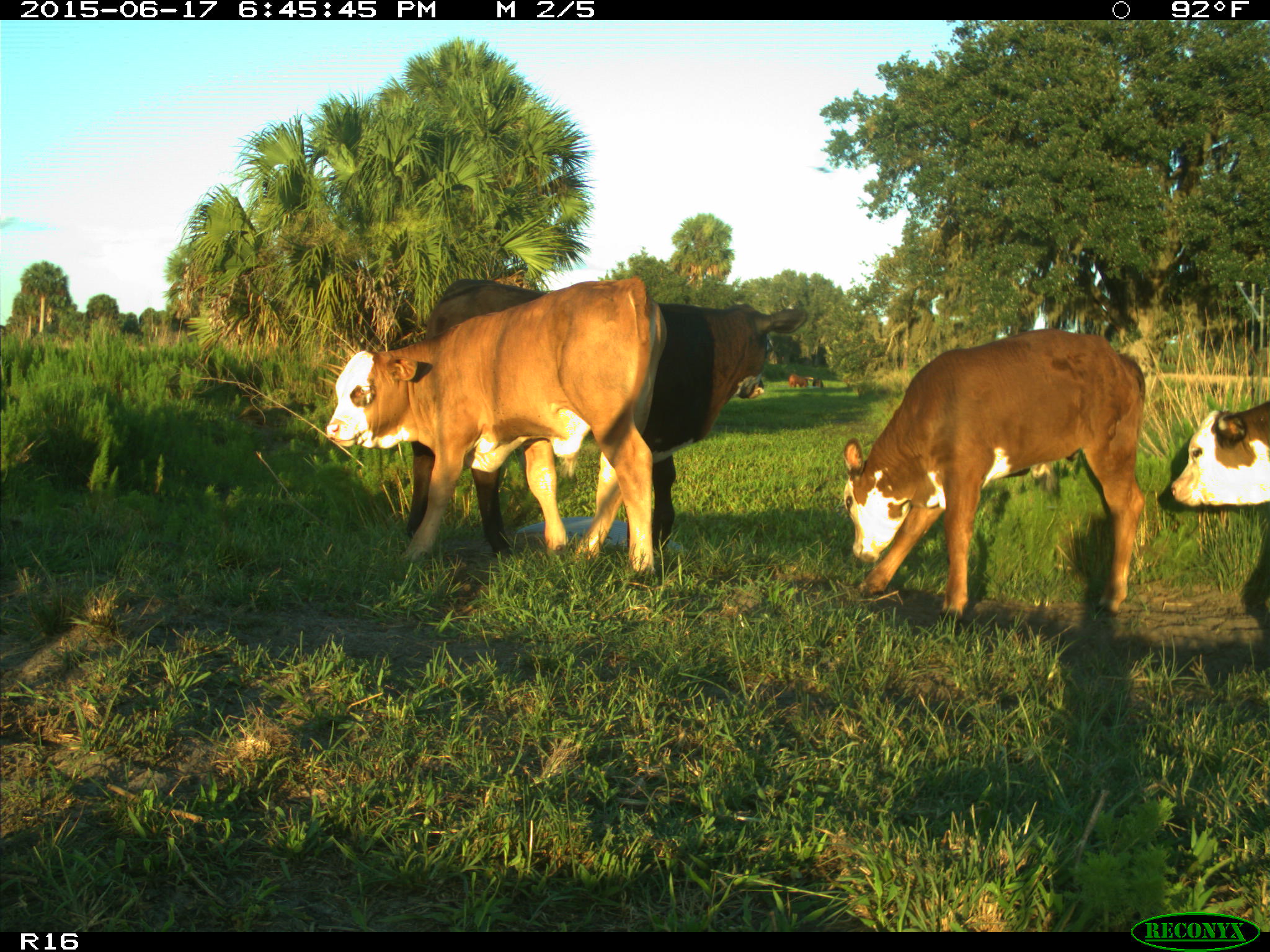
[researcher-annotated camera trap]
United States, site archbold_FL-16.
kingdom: Animalia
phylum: Chordata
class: Mammalia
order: Artiodactyla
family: Bovidae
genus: Bos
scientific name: Bos taurus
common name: domestic cow